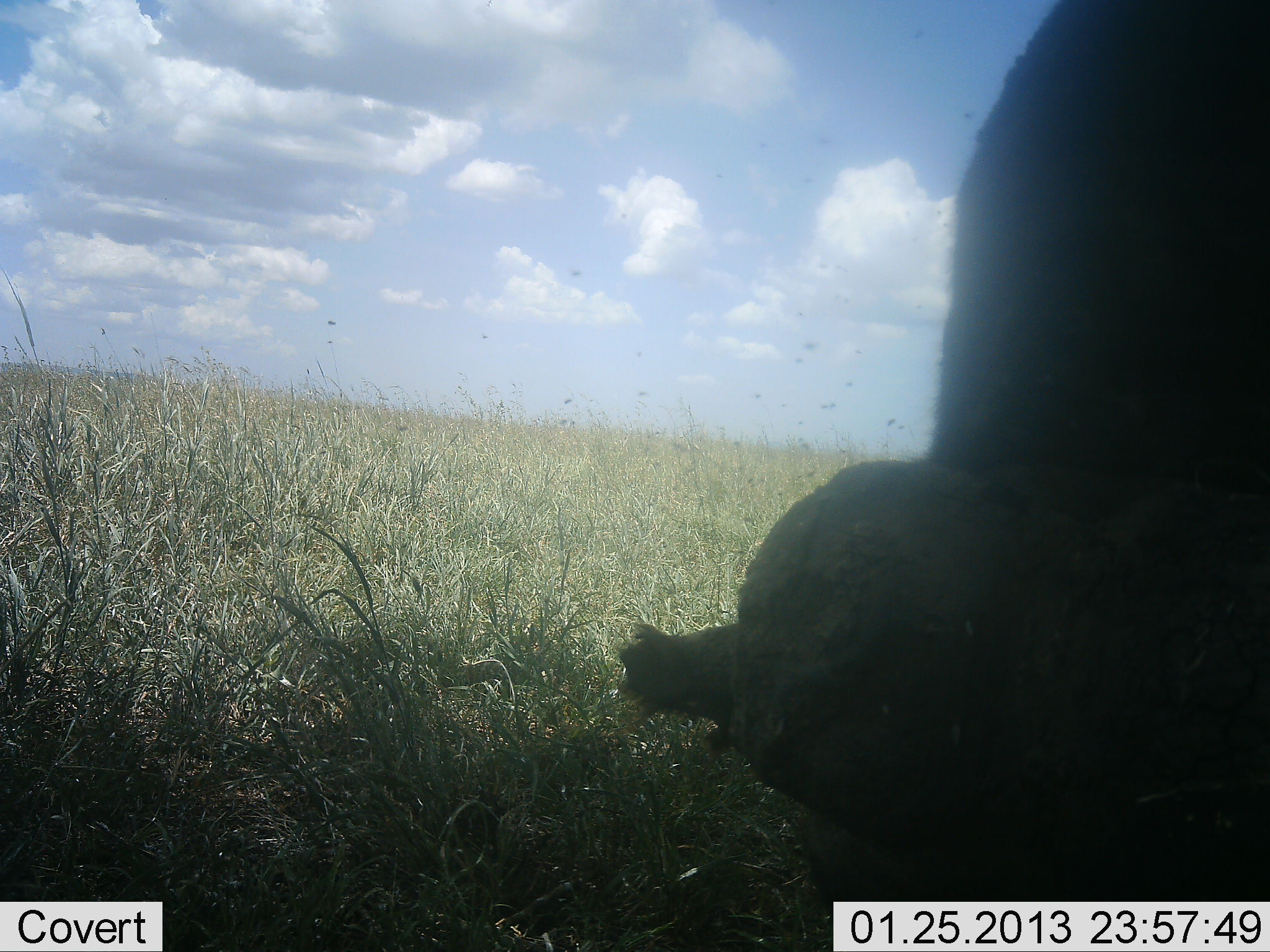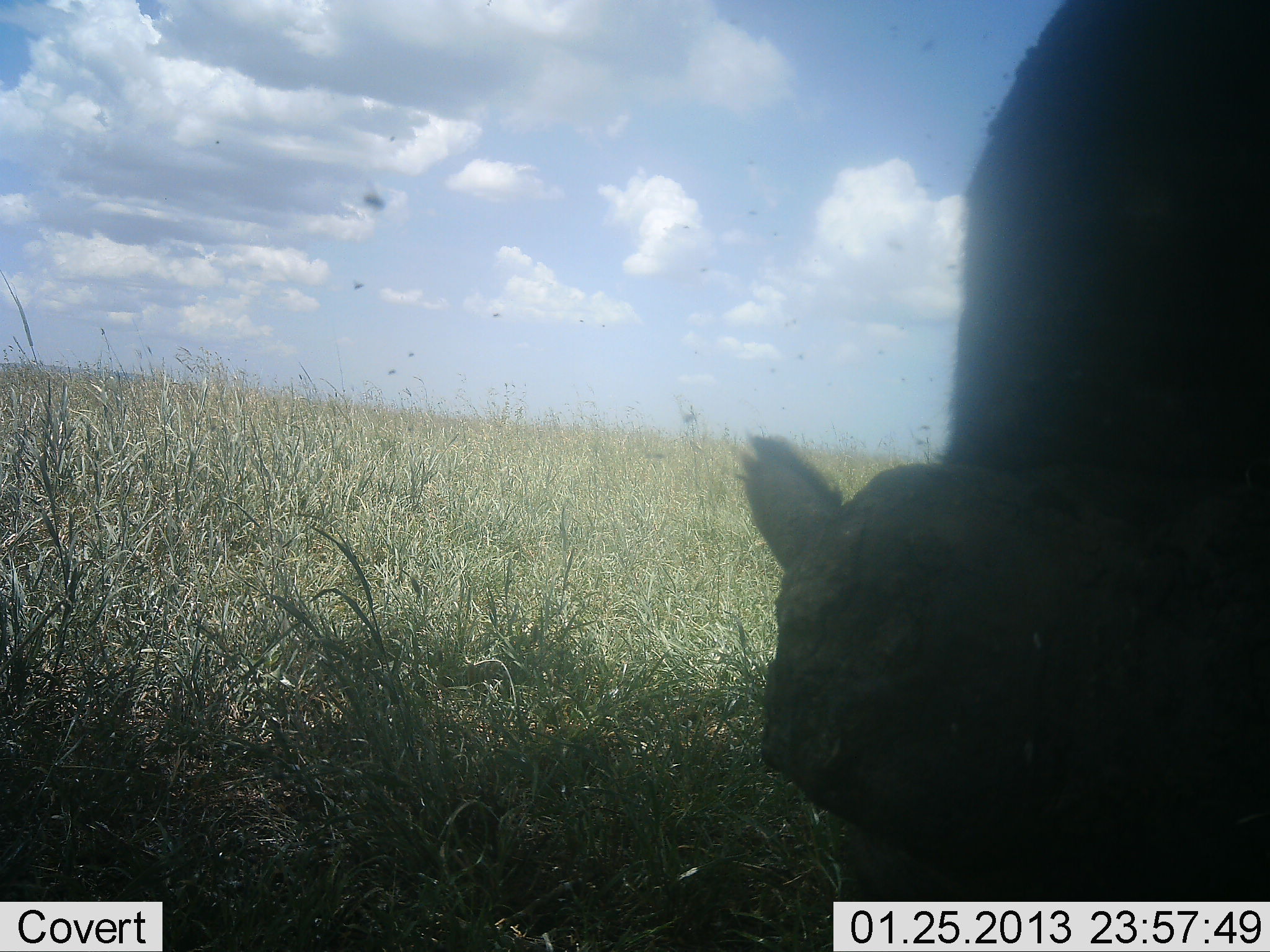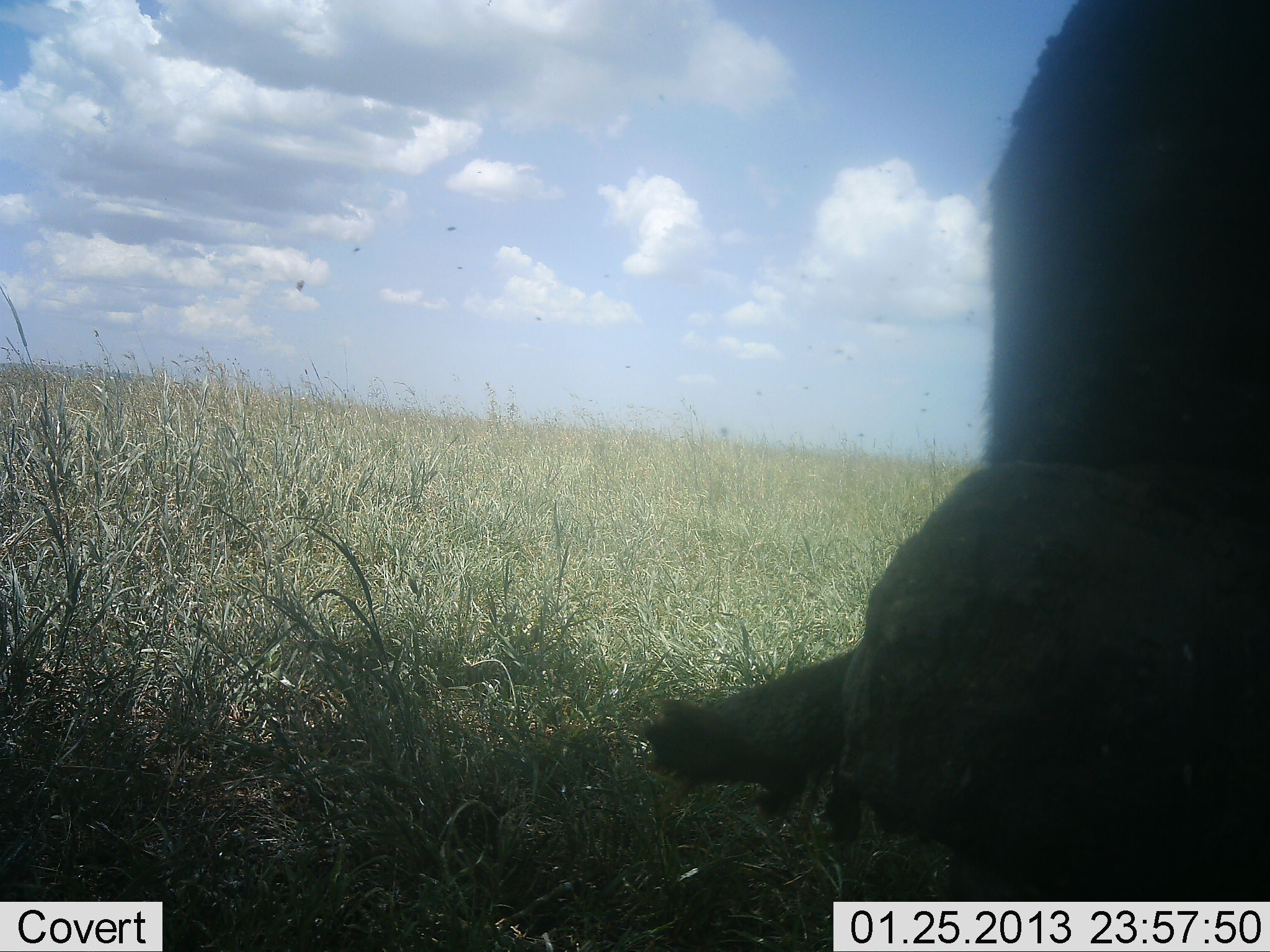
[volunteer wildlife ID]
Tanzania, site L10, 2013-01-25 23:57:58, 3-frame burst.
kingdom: Animalia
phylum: Chordata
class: Mammalia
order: Artiodactyla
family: Bovidae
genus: Syncerus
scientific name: Syncerus caffer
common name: cape buffalo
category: buffalo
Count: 1.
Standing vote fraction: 21%.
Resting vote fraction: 5%.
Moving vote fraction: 0%.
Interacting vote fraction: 0%.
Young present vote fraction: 0%.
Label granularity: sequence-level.